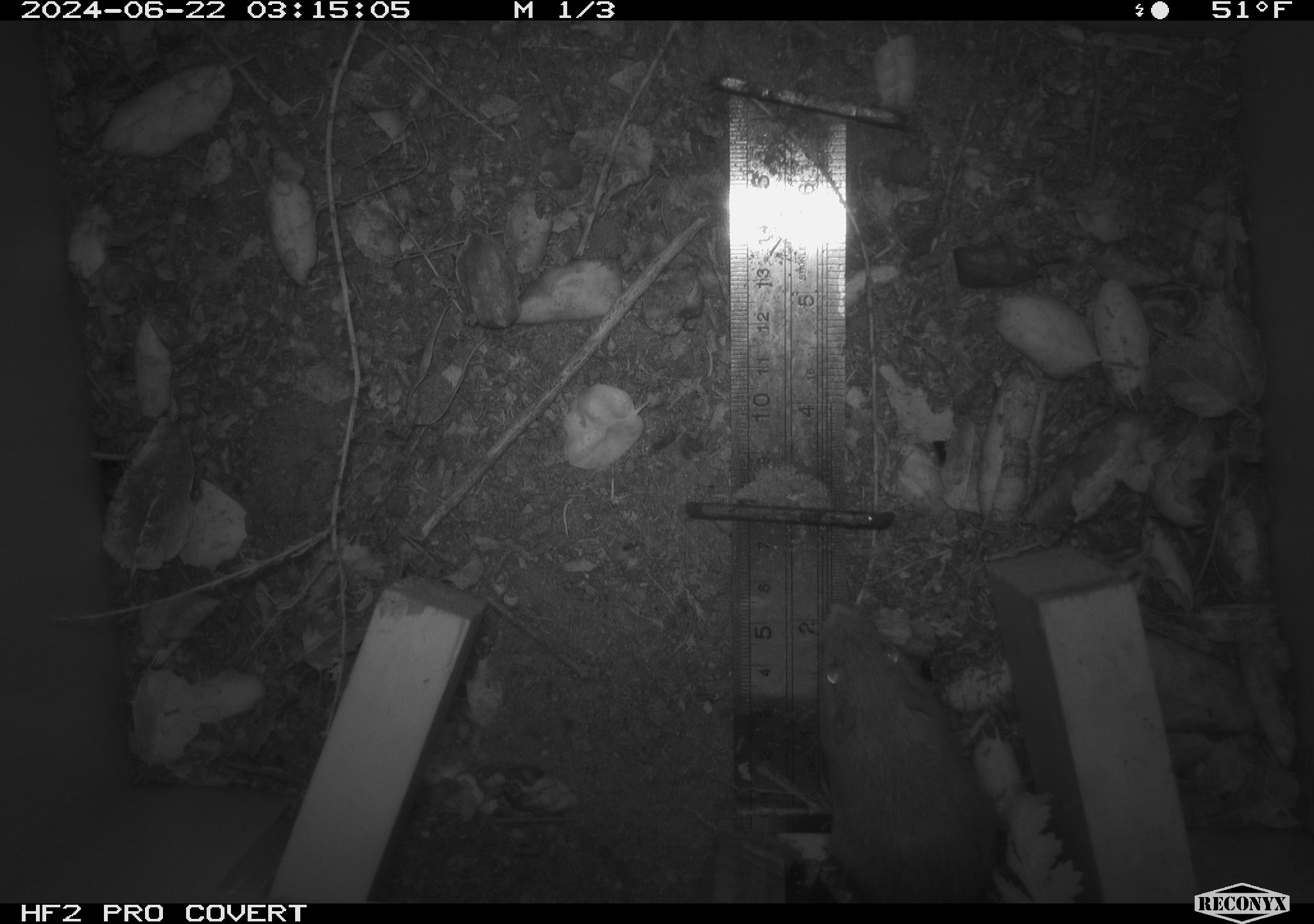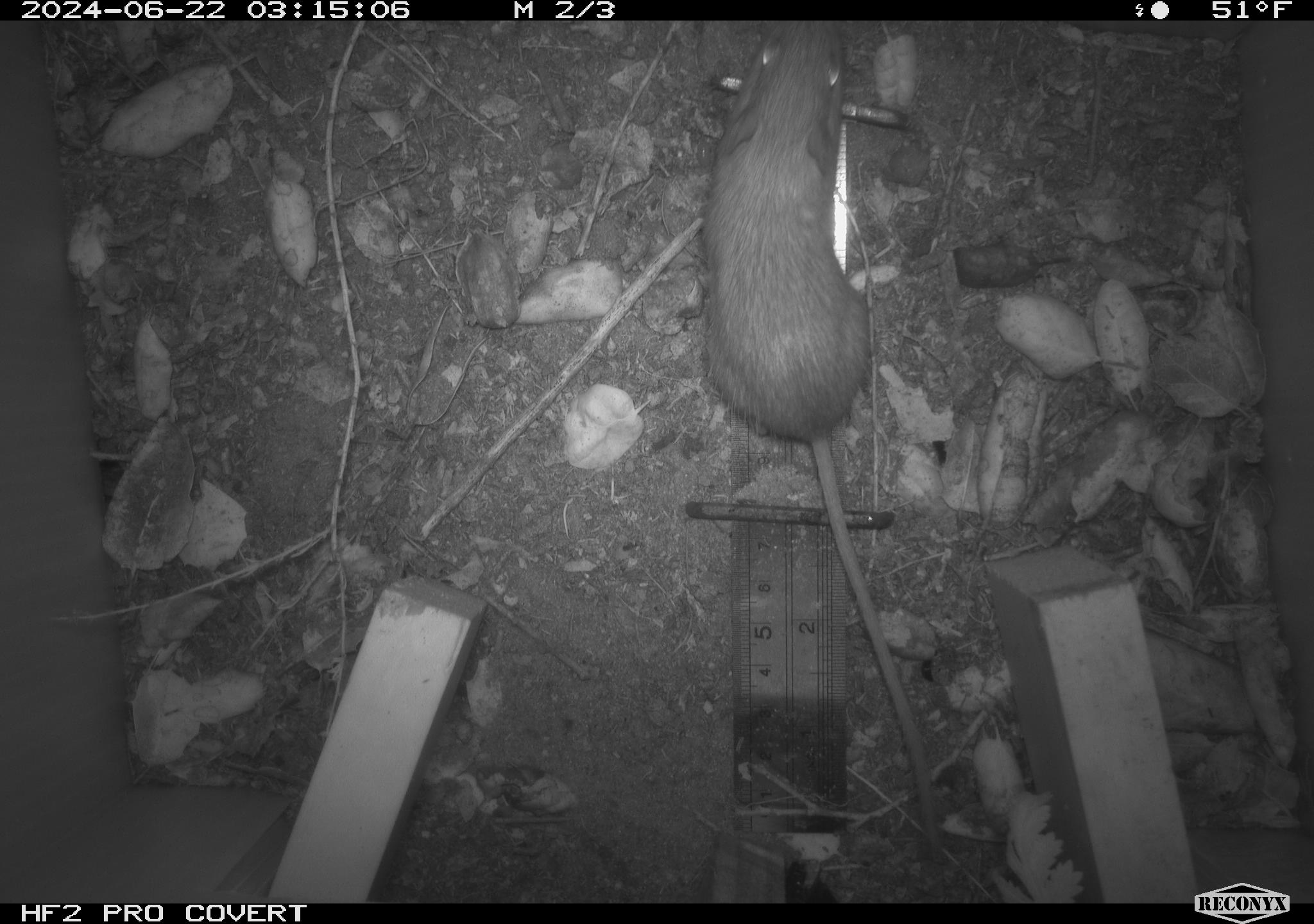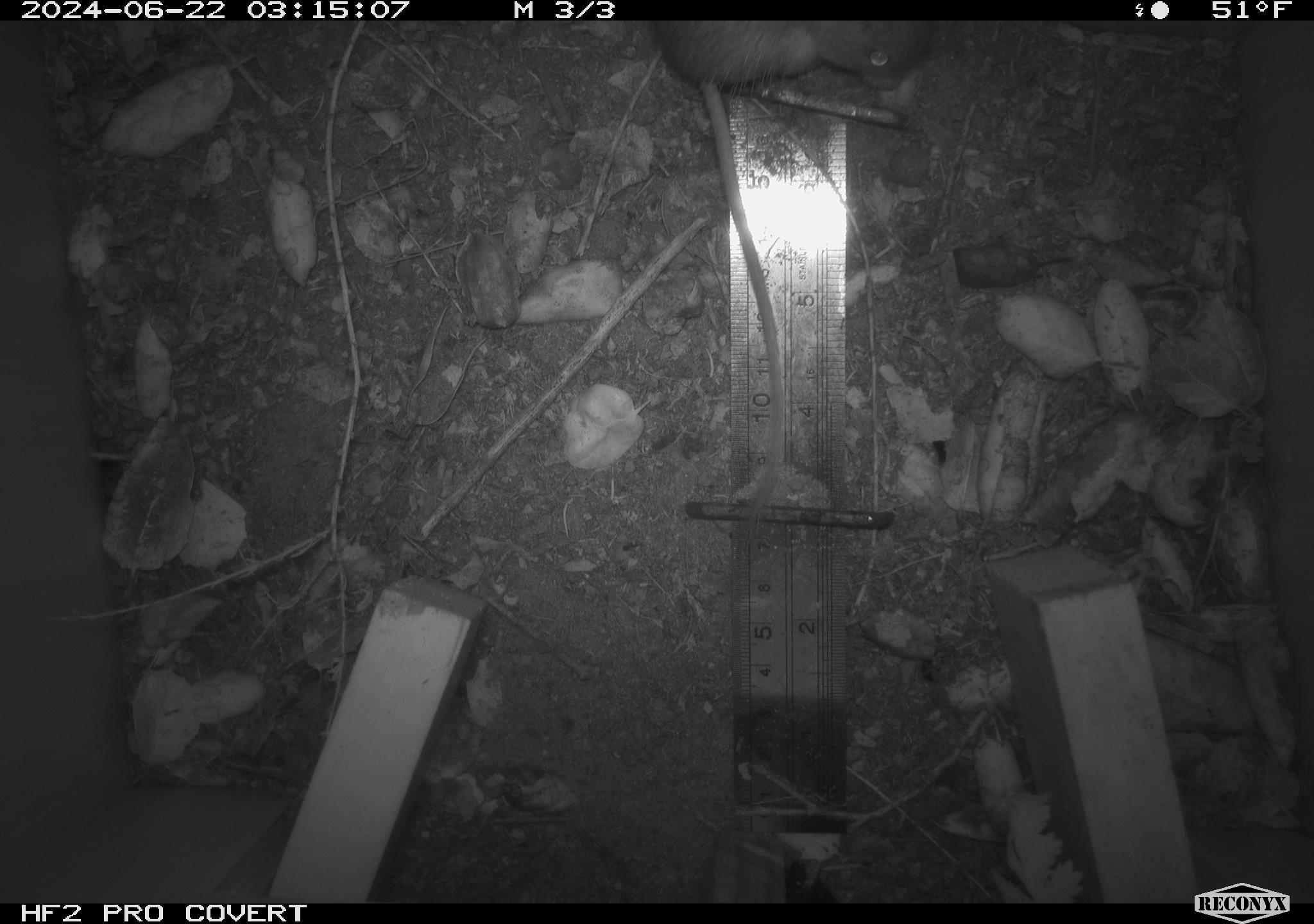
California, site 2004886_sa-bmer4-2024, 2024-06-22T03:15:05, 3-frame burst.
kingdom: Animalia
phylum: Chordata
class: Mammalia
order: Rodentia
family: Heteromyidae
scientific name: Heteromyidae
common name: kangaroo rats and pocket mice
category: heteromyidae family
Heteromyidae family (kangaroo rats and pocket mice) (Heteromyidae).